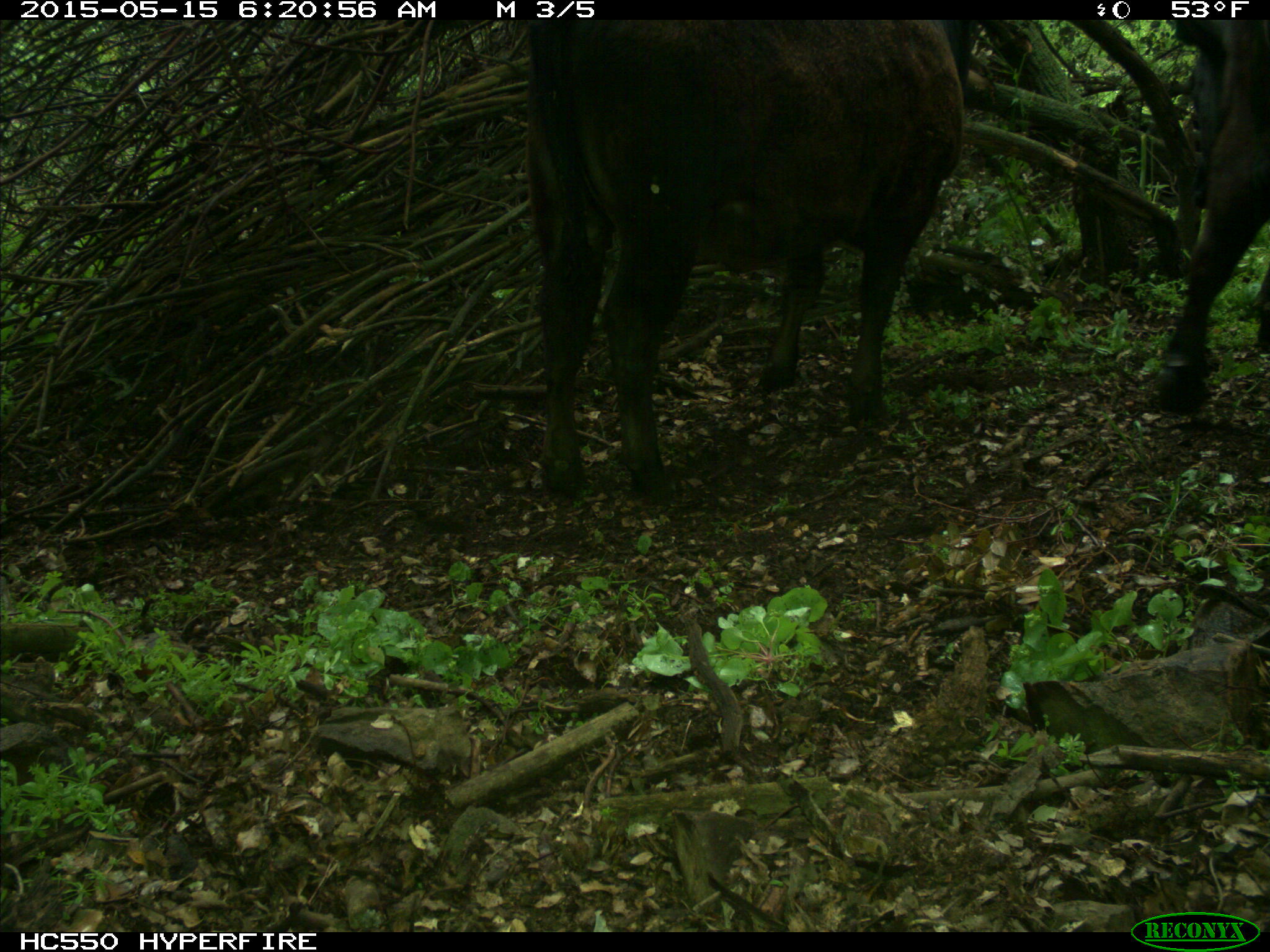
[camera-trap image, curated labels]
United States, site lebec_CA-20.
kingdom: Animalia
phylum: Chordata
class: Mammalia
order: Artiodactyla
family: Bovidae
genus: Bos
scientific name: Bos taurus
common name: domestic cow